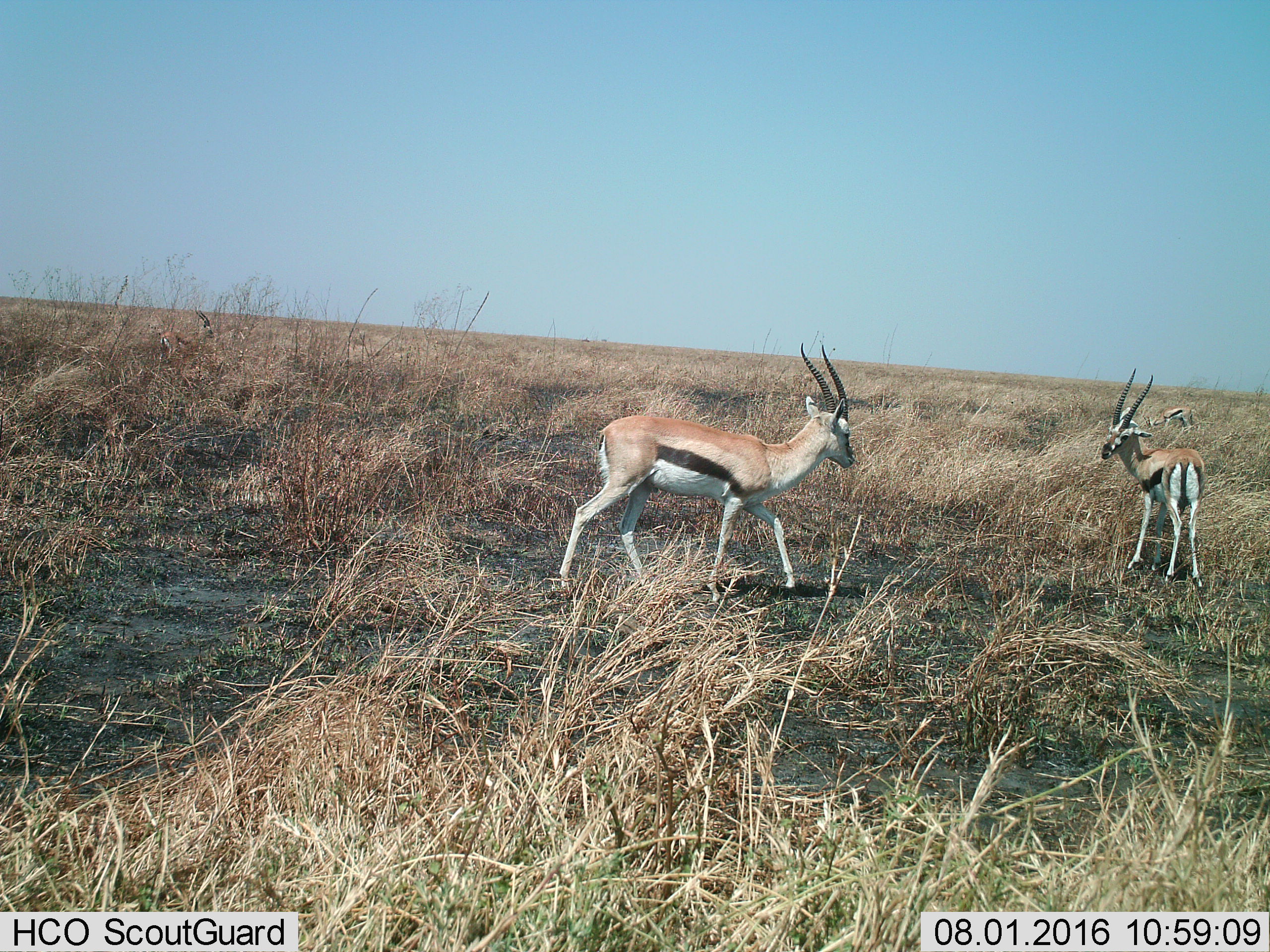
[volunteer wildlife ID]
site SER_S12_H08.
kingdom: Animalia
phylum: Chordata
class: Mammalia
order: Artiodactyla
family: Bovidae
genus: Eudorcas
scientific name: Eudorcas thomsonii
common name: thomson's gazelle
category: gazellethomsons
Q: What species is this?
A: Gazellethomsons (thomson's gazelle) (Eudorcas thomsonii).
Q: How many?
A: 3.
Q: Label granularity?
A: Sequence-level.